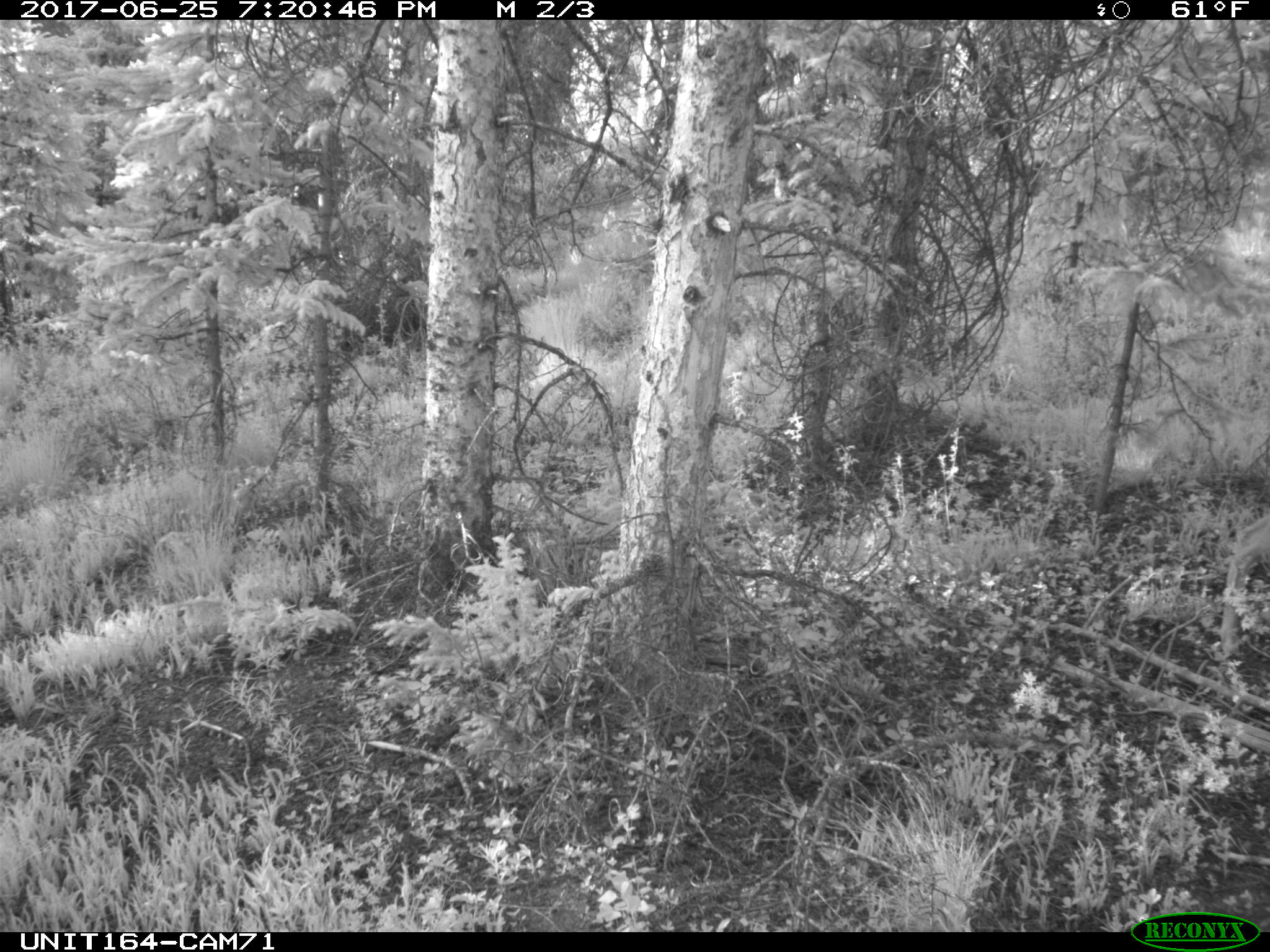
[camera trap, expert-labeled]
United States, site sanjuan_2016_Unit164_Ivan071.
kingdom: Animalia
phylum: Chordata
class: Mammalia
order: Artiodactyla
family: Cervidae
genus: Odocoileus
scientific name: Odocoileus hemionus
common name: mule deer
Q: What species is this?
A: Odocoileus hemionus (mule deer).